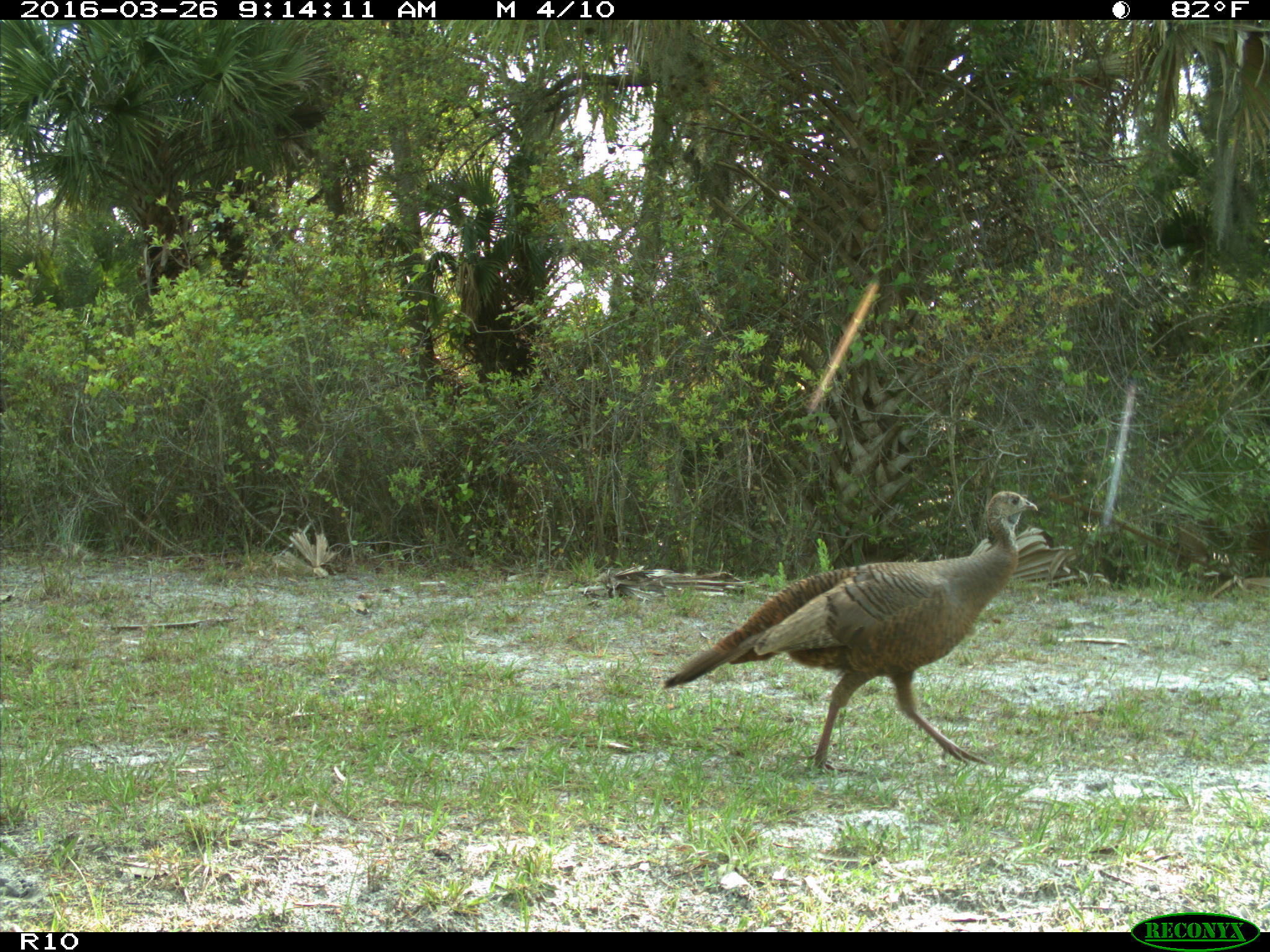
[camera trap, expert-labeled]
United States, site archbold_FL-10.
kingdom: Animalia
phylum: Chordata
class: Aves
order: Galliformes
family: Phasianidae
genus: Meleagris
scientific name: Meleagris gallopavo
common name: wild turkey